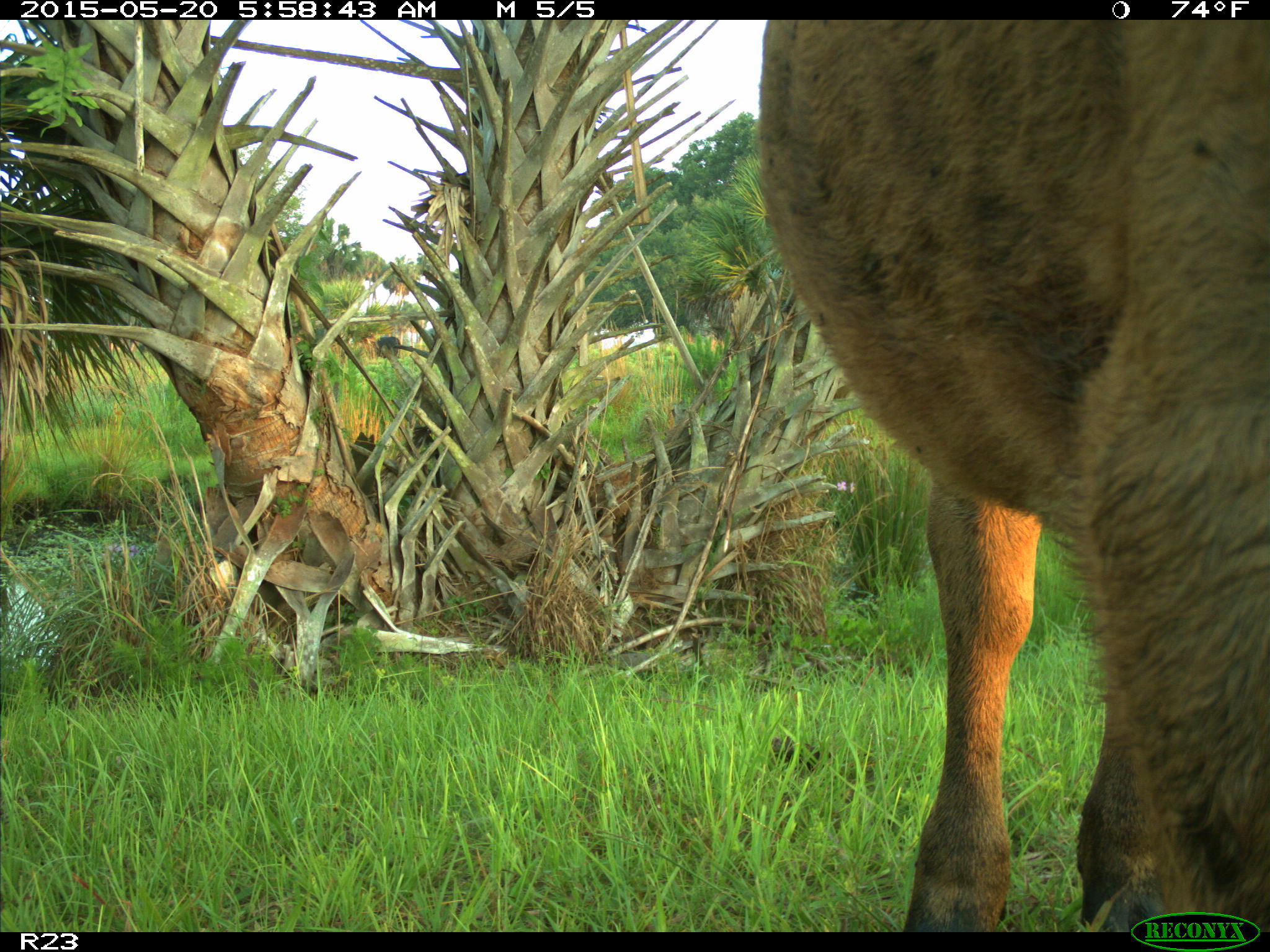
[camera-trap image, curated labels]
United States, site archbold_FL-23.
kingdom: Animalia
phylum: Chordata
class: Mammalia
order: Artiodactyla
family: Bovidae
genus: Bos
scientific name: Bos taurus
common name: domestic cow